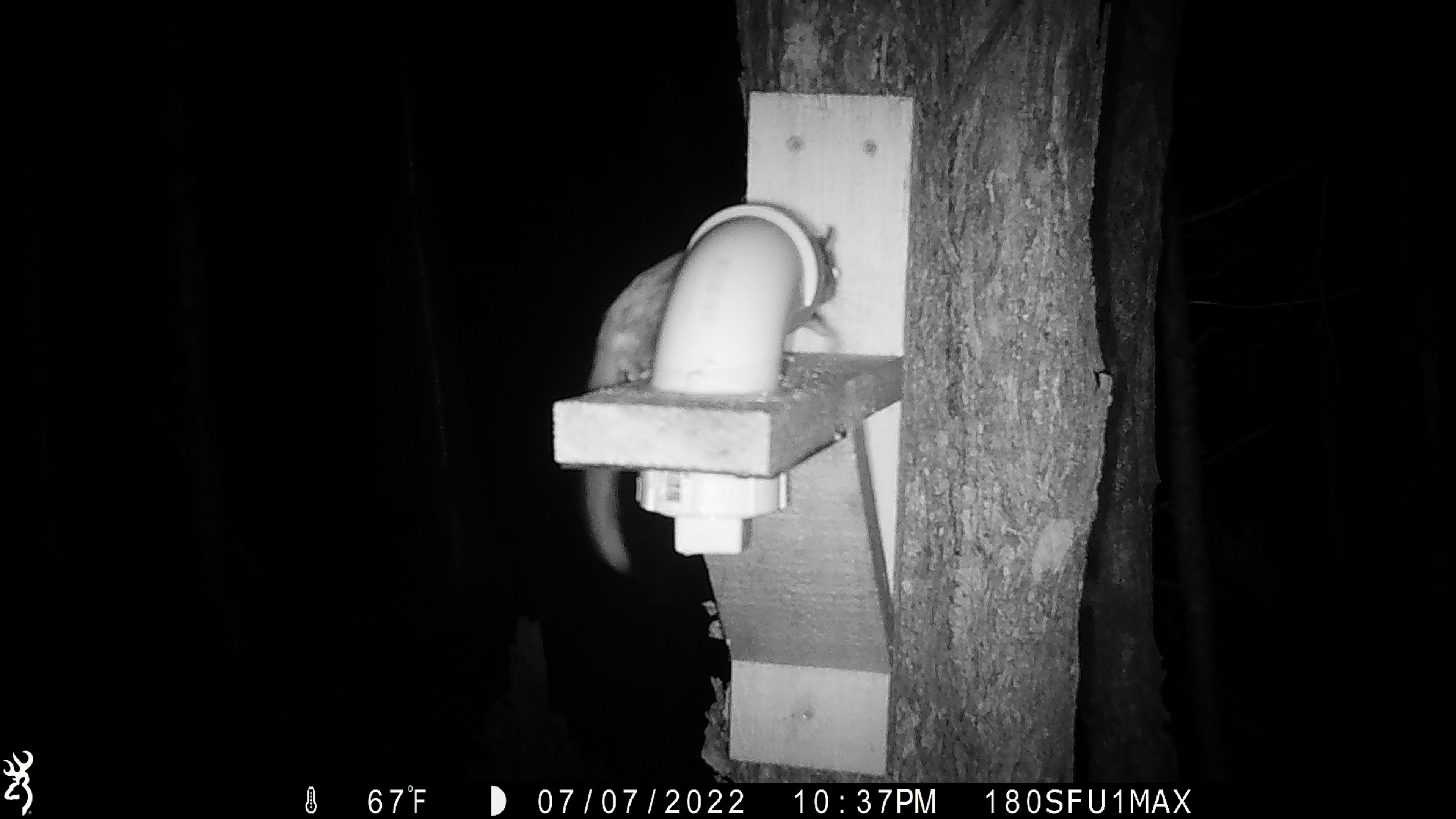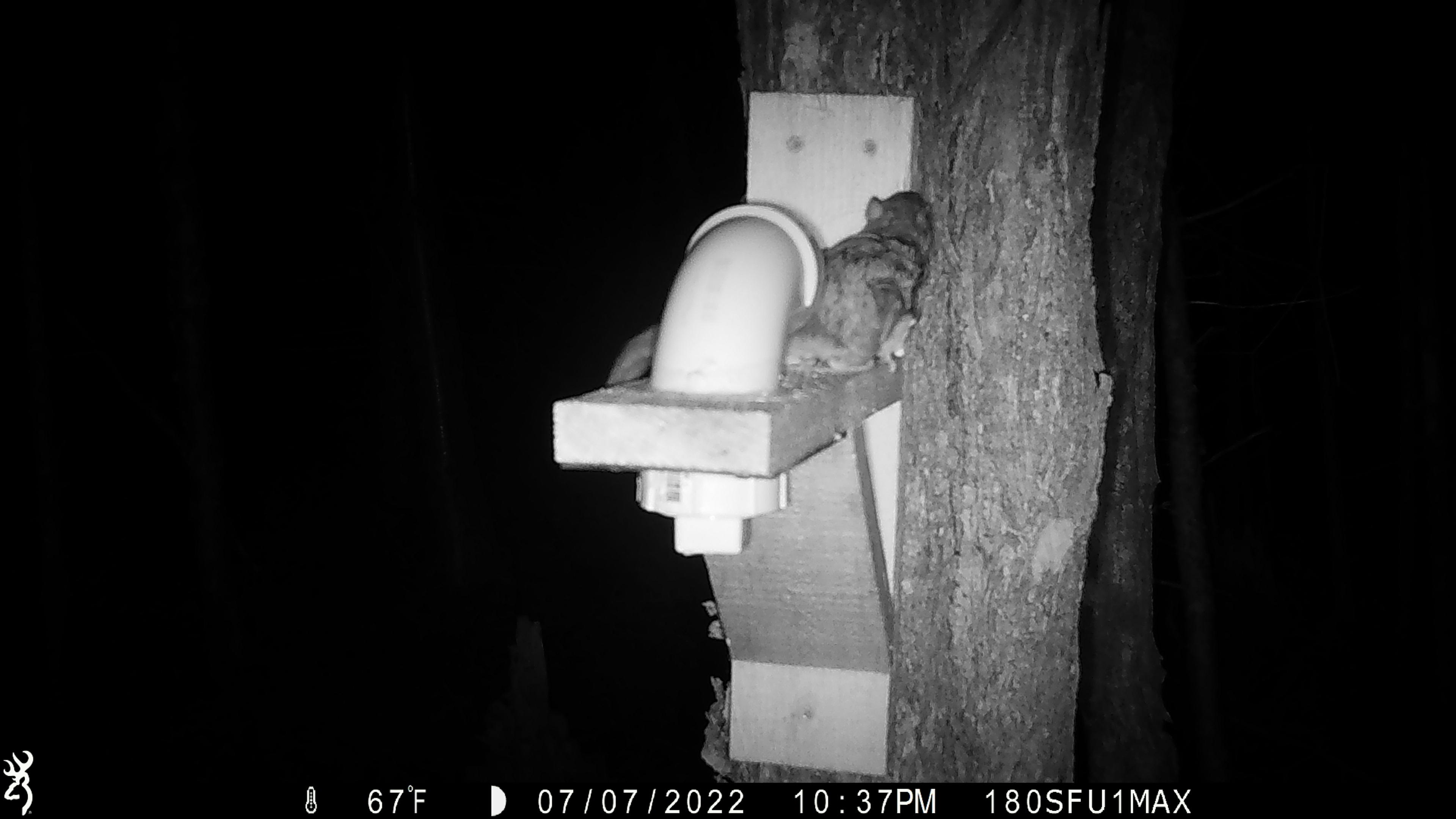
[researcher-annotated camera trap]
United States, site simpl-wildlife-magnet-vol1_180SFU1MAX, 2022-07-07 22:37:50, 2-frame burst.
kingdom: Animalia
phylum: Chordata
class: Mammalia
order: Rodentia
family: Sciuridae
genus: Glaucomys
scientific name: Glaucomys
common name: flying squirrel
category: flying squirrel sp.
Flying squirrel sp. (flying squirrel) (Glaucomys).